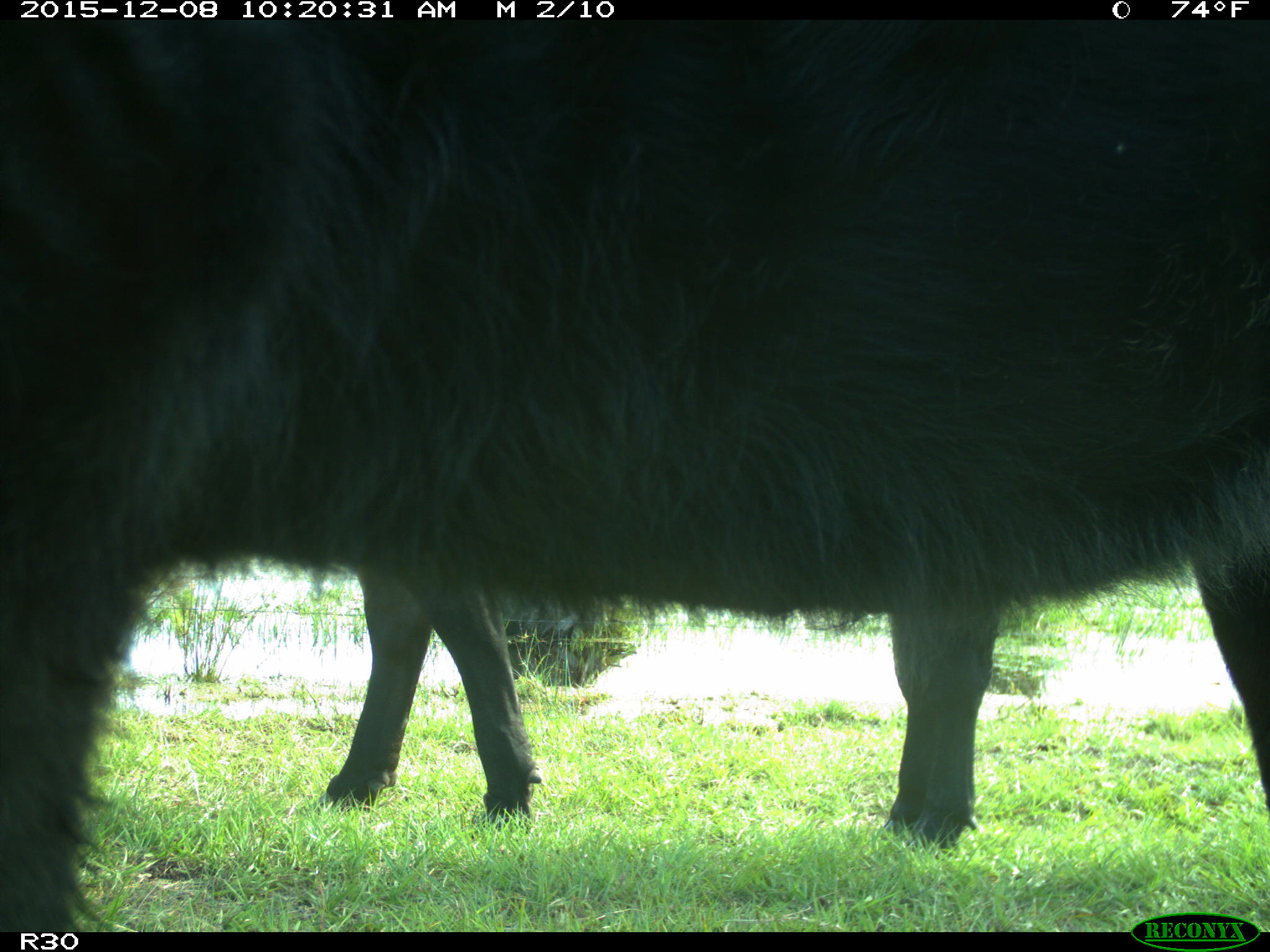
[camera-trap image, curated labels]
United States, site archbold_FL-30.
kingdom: Animalia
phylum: Chordata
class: Mammalia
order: Artiodactyla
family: Bovidae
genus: Bos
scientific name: Bos taurus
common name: domestic cow